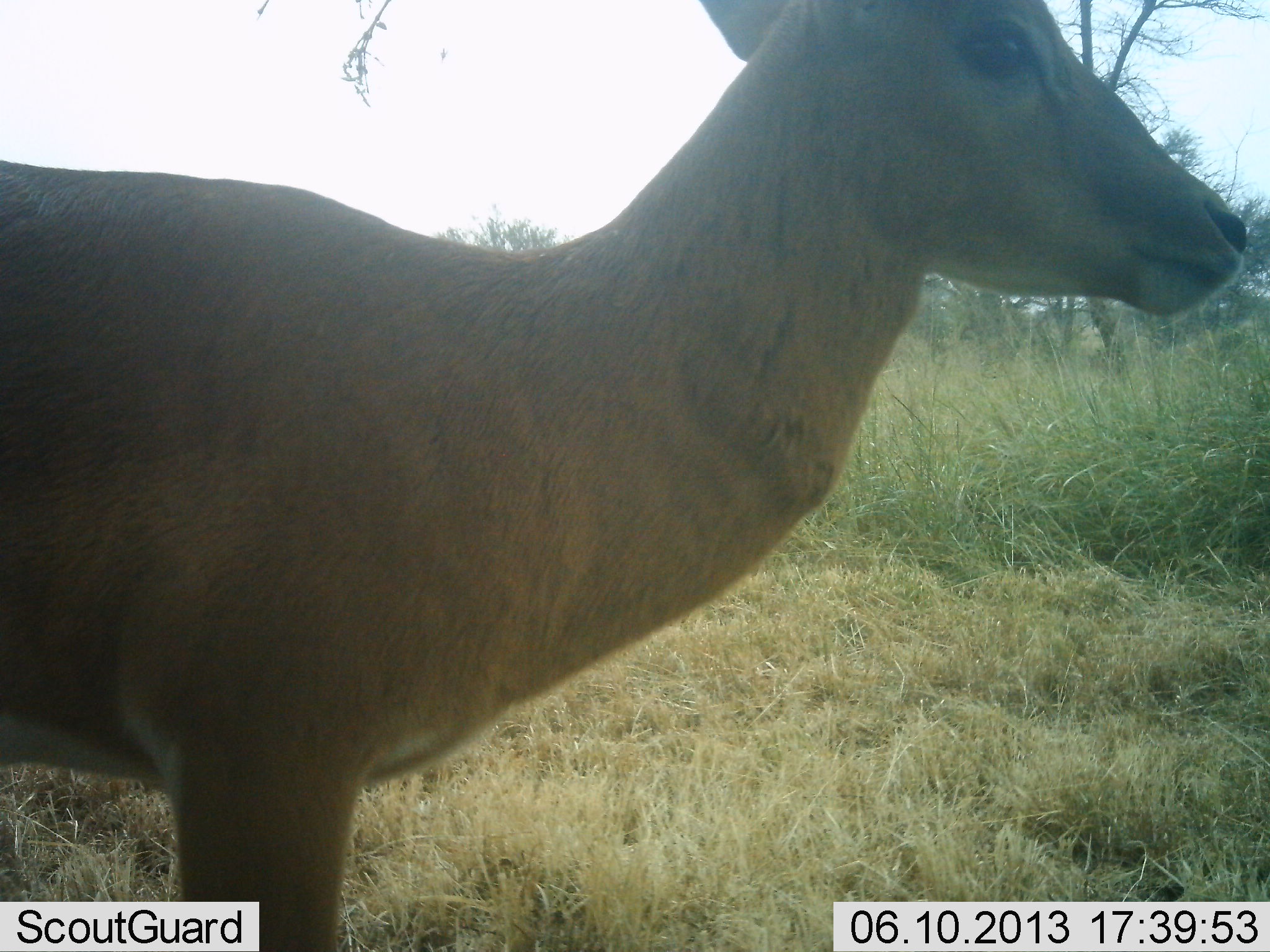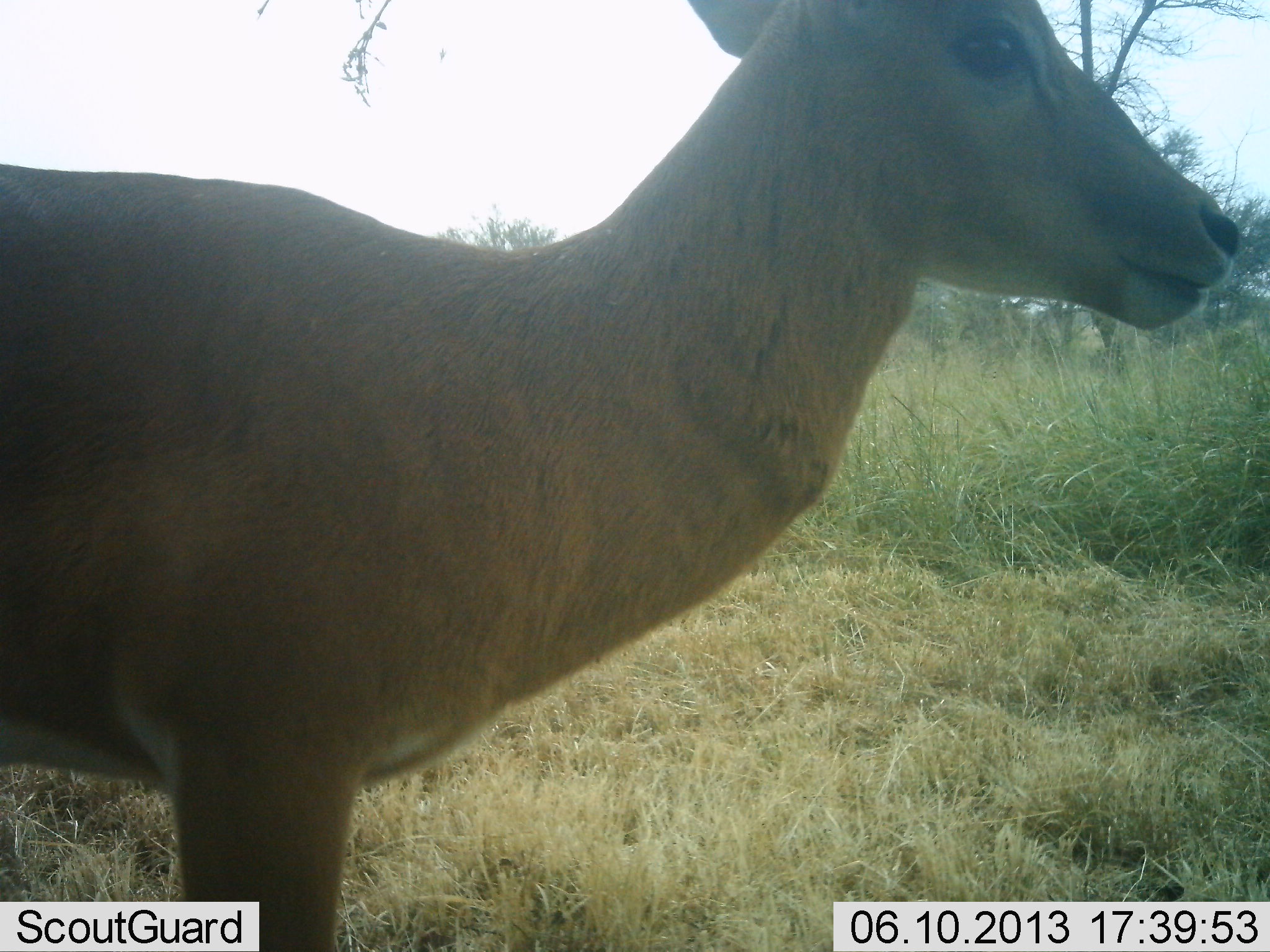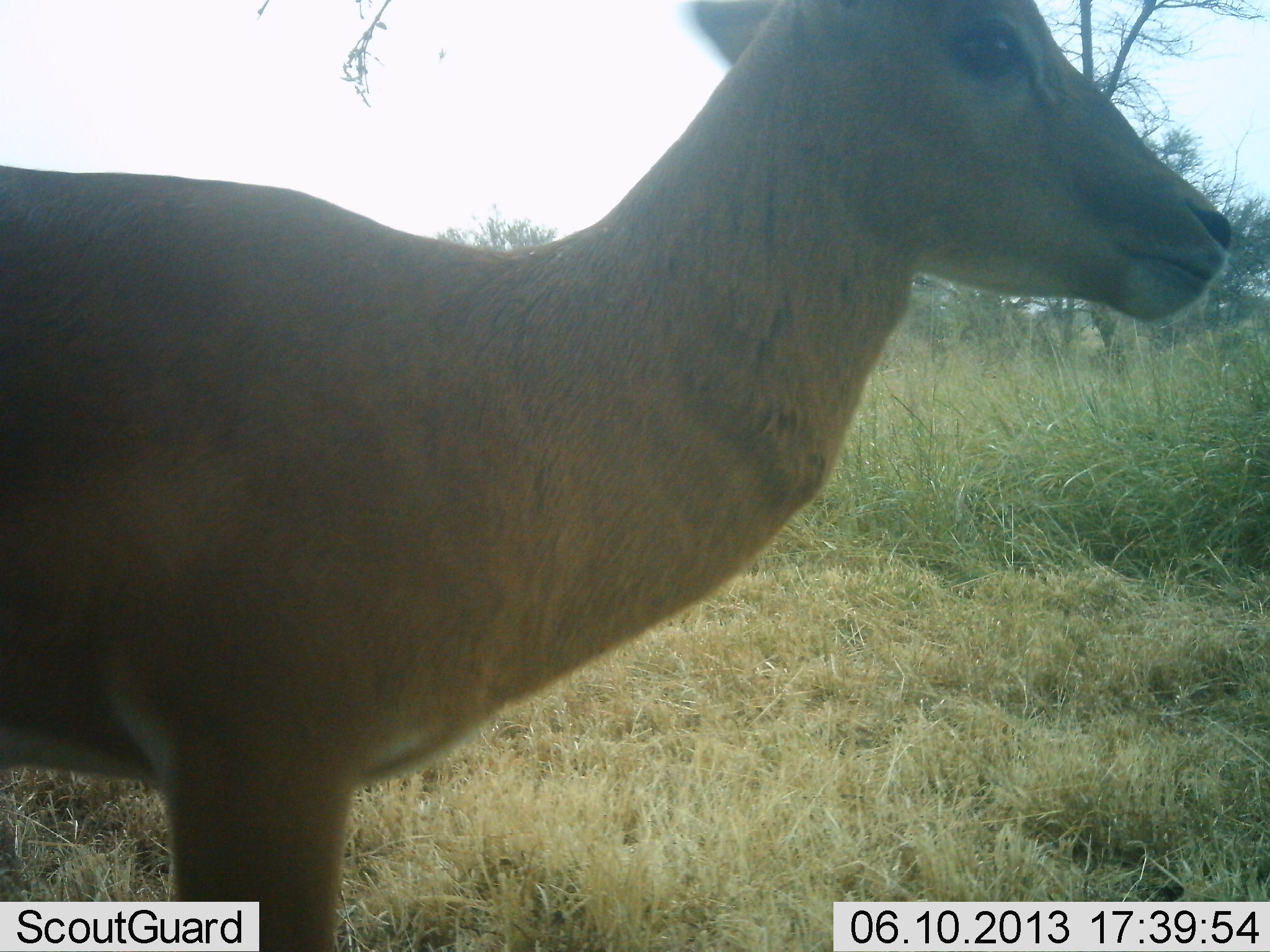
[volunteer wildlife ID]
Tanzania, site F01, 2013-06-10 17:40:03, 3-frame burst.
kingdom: Animalia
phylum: Chordata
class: Mammalia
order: Artiodactyla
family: Bovidae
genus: Aepyceros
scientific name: Aepyceros melampus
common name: impala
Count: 1.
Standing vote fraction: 100%.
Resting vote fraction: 0%.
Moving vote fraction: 0%.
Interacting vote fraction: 0%.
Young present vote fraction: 0%.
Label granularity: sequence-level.